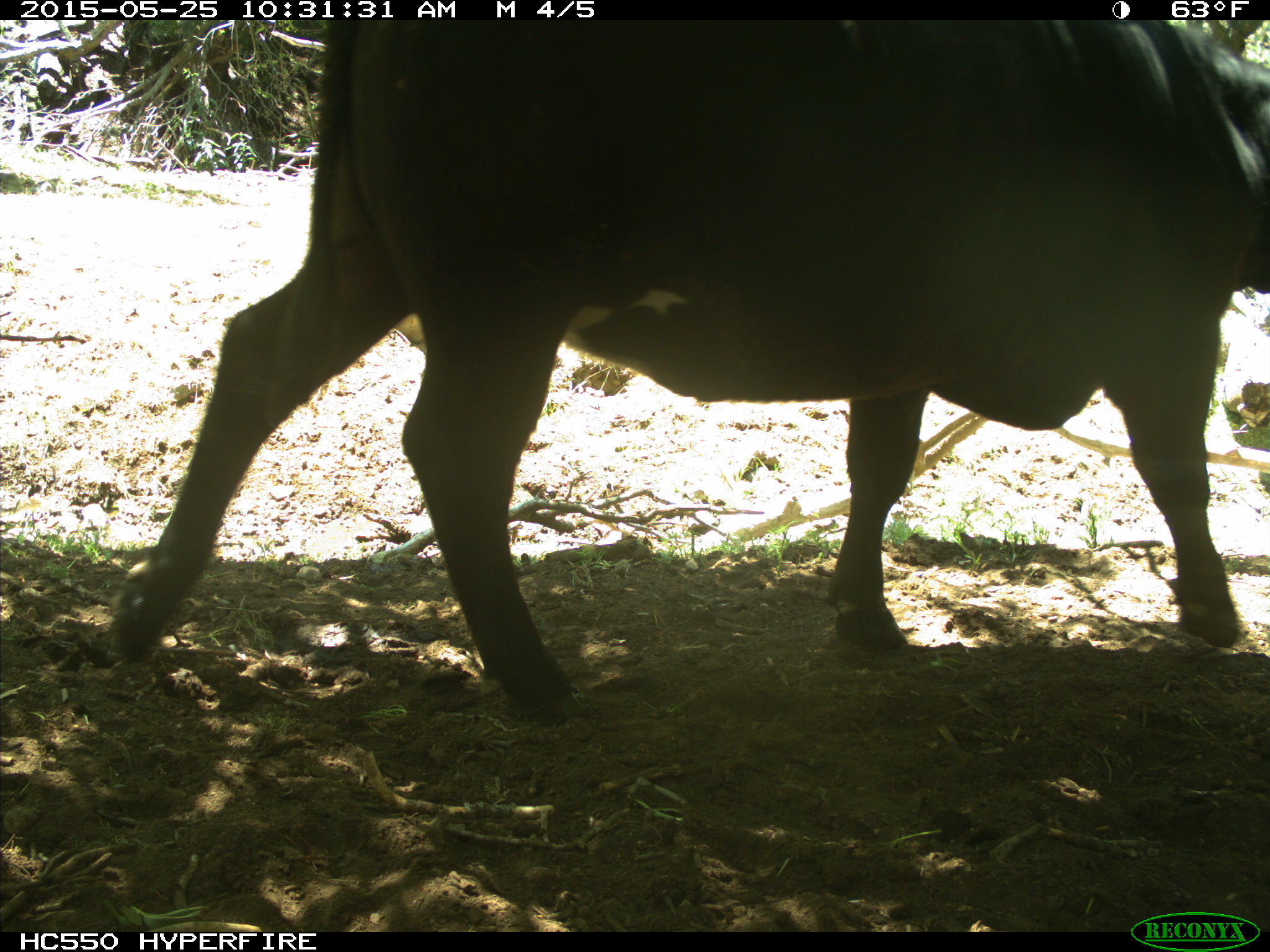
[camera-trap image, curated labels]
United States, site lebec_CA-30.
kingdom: Animalia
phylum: Chordata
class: Mammalia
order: Artiodactyla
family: Bovidae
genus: Bos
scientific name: Bos taurus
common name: domestic cow